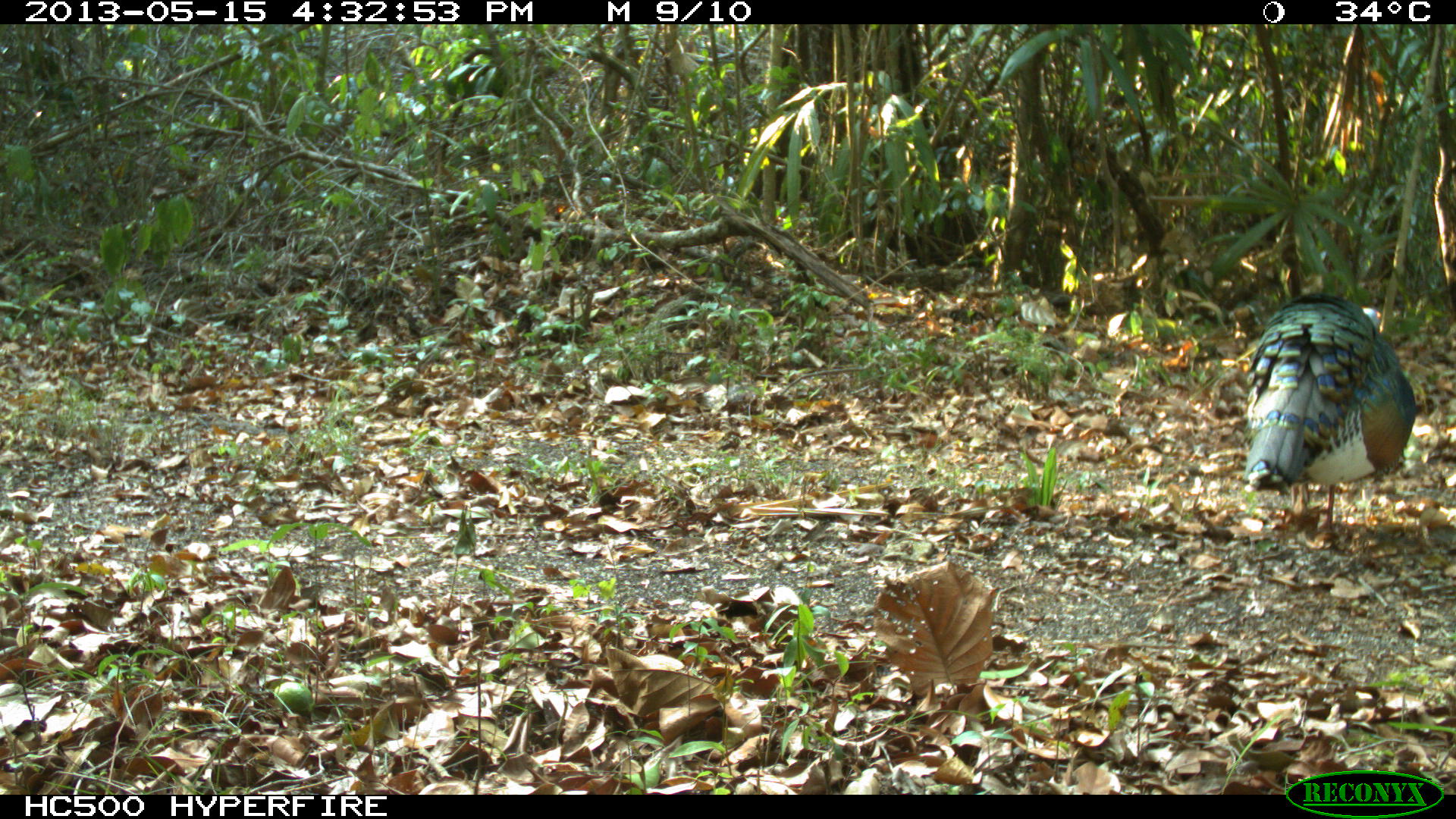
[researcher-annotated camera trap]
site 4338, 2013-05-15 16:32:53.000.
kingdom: Animalia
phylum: Chordata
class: Aves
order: Galliformes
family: Phasianidae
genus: Meleagris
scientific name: Meleagris ocellata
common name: ocellated turkey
Meleagris ocellata (ocellated turkey), count 1, sex male.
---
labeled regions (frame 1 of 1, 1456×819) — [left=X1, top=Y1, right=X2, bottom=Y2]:
meleagris ocellata: [left=1242, top=288, right=1412, bottom=542]